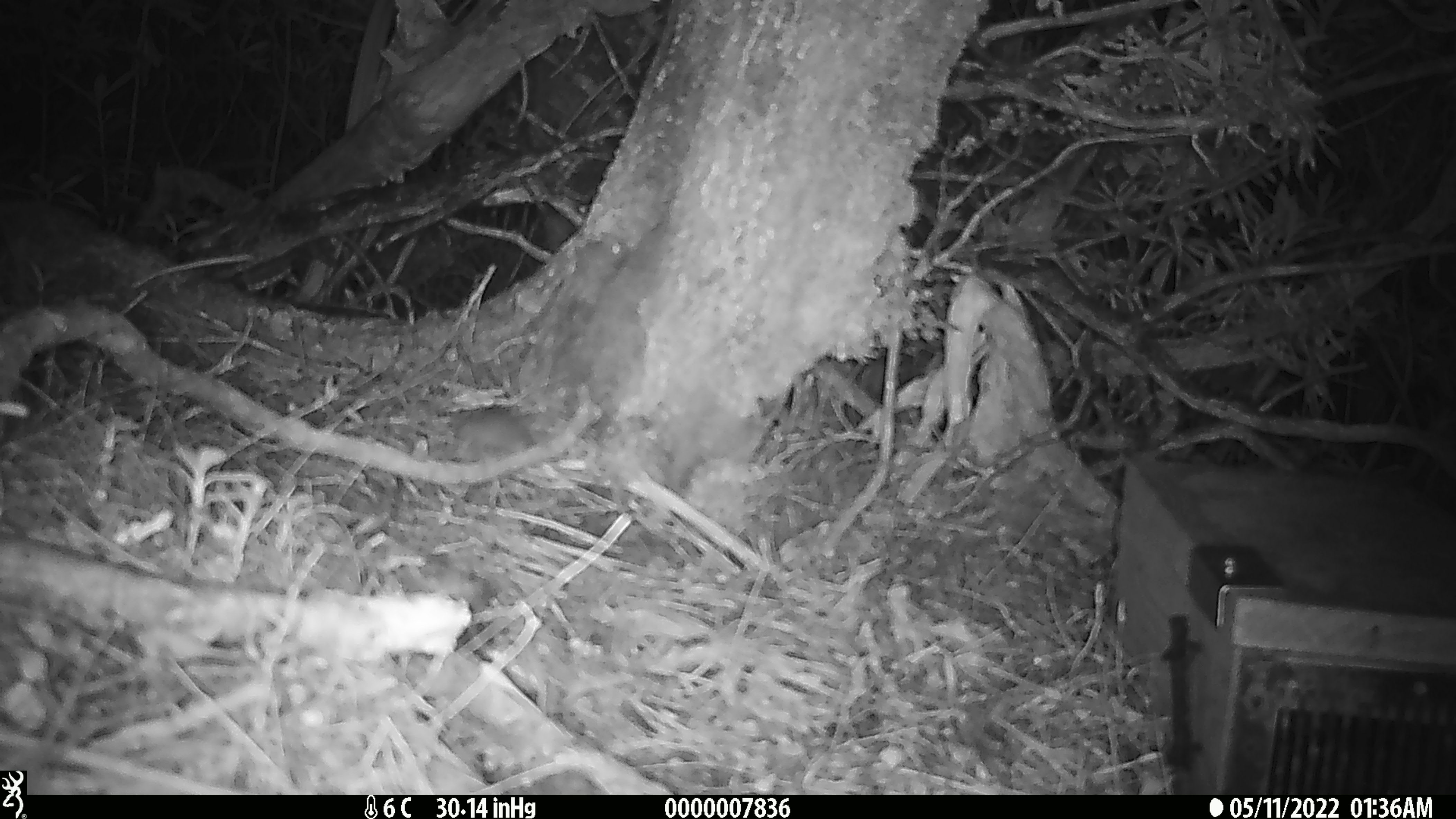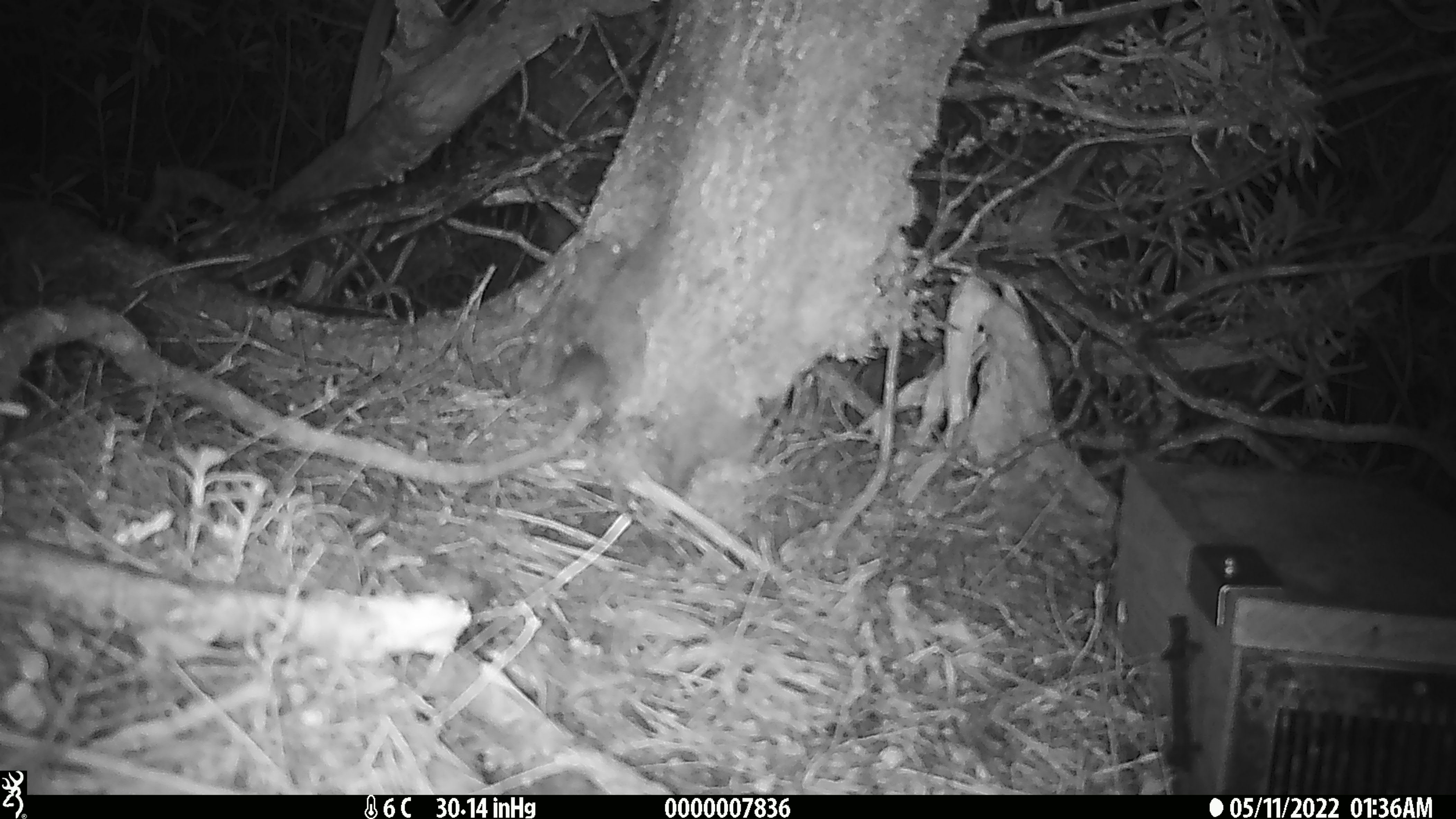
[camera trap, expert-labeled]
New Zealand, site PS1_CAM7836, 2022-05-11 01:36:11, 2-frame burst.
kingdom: Animalia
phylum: Chordata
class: Mammalia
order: Rodentia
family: Muridae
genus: Mus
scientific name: Mus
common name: mouse